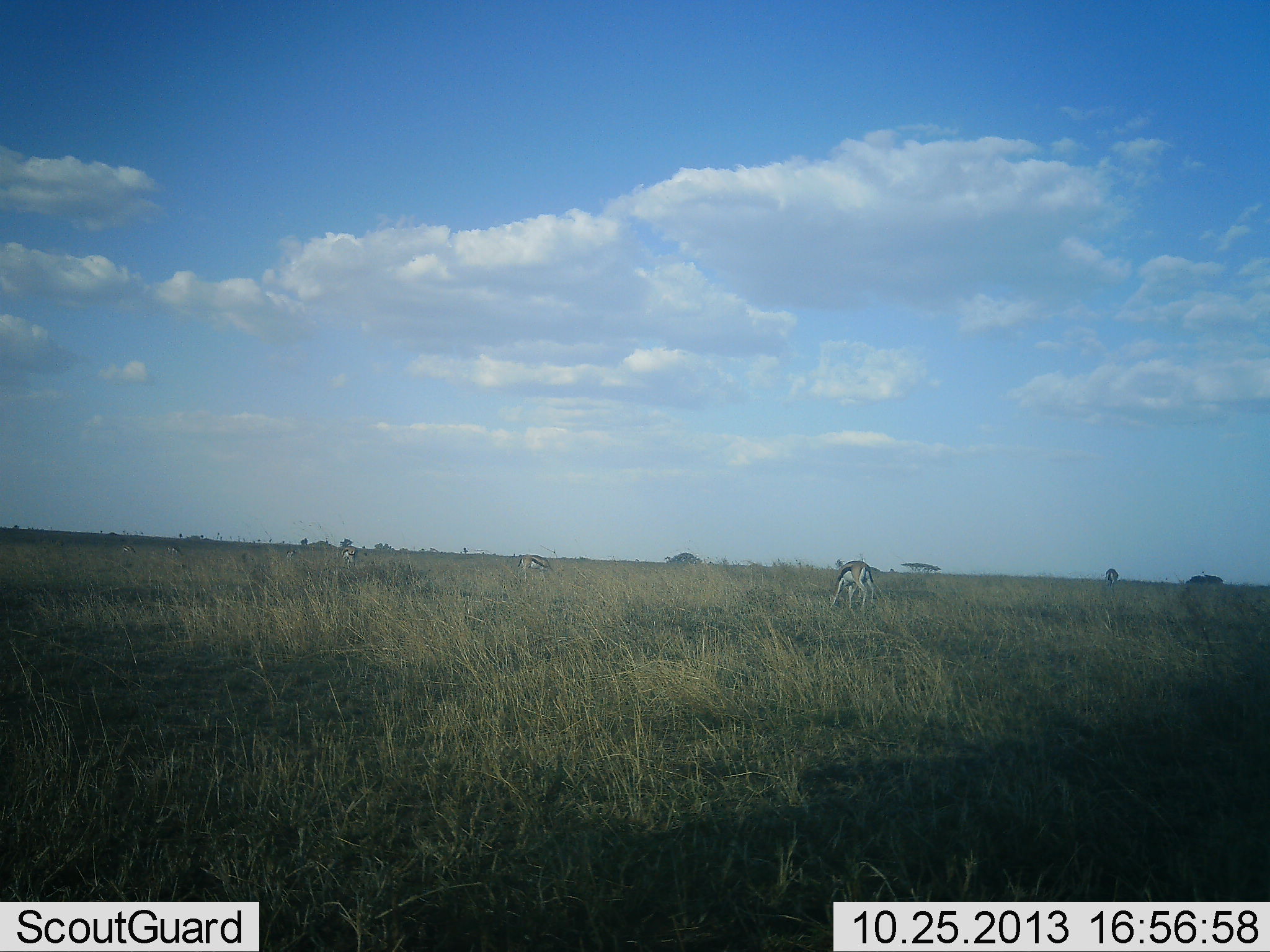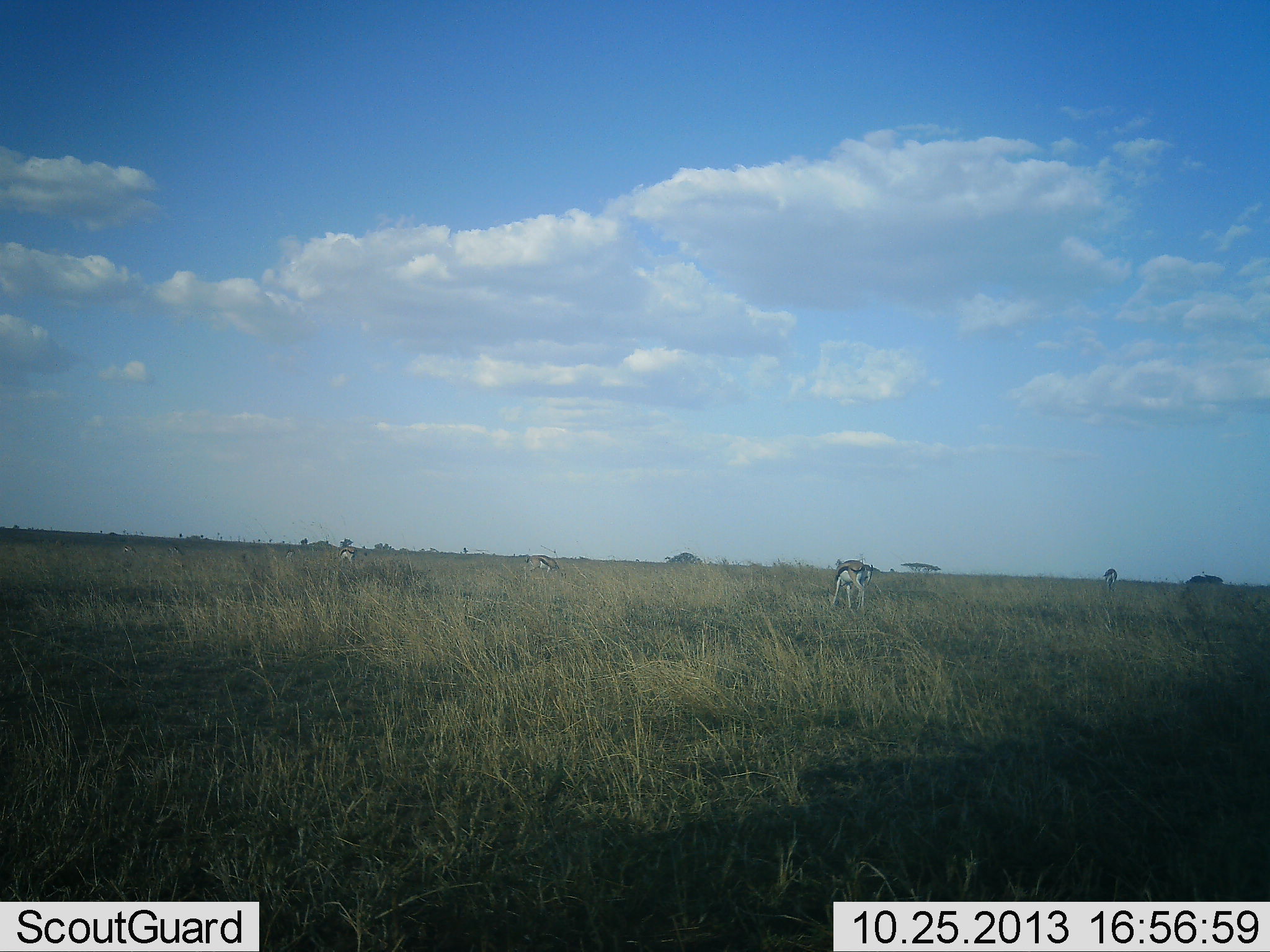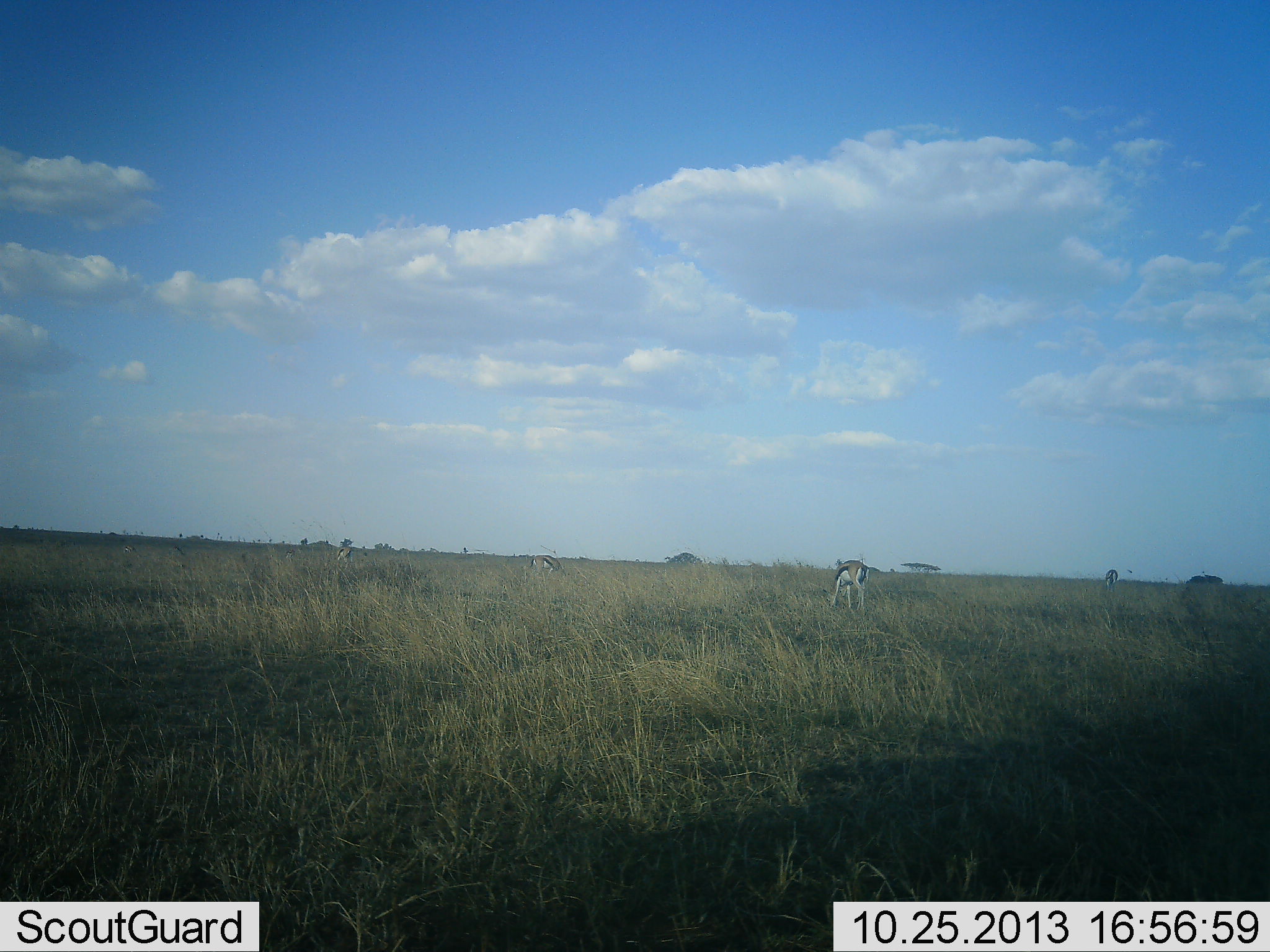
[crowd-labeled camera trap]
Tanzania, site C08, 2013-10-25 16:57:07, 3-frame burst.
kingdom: Animalia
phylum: Chordata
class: Mammalia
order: Artiodactyla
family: Bovidae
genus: Eudorcas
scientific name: Eudorcas thomsonii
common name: thomson's gazelle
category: gazellethomsons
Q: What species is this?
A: Gazellethomsons (thomson's gazelle) (Eudorcas thomsonii).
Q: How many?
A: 4.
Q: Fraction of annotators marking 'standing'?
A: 40%.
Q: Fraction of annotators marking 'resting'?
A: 0%.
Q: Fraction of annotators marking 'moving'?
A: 20%.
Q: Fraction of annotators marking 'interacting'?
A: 0%.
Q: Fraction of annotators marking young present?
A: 0%.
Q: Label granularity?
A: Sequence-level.